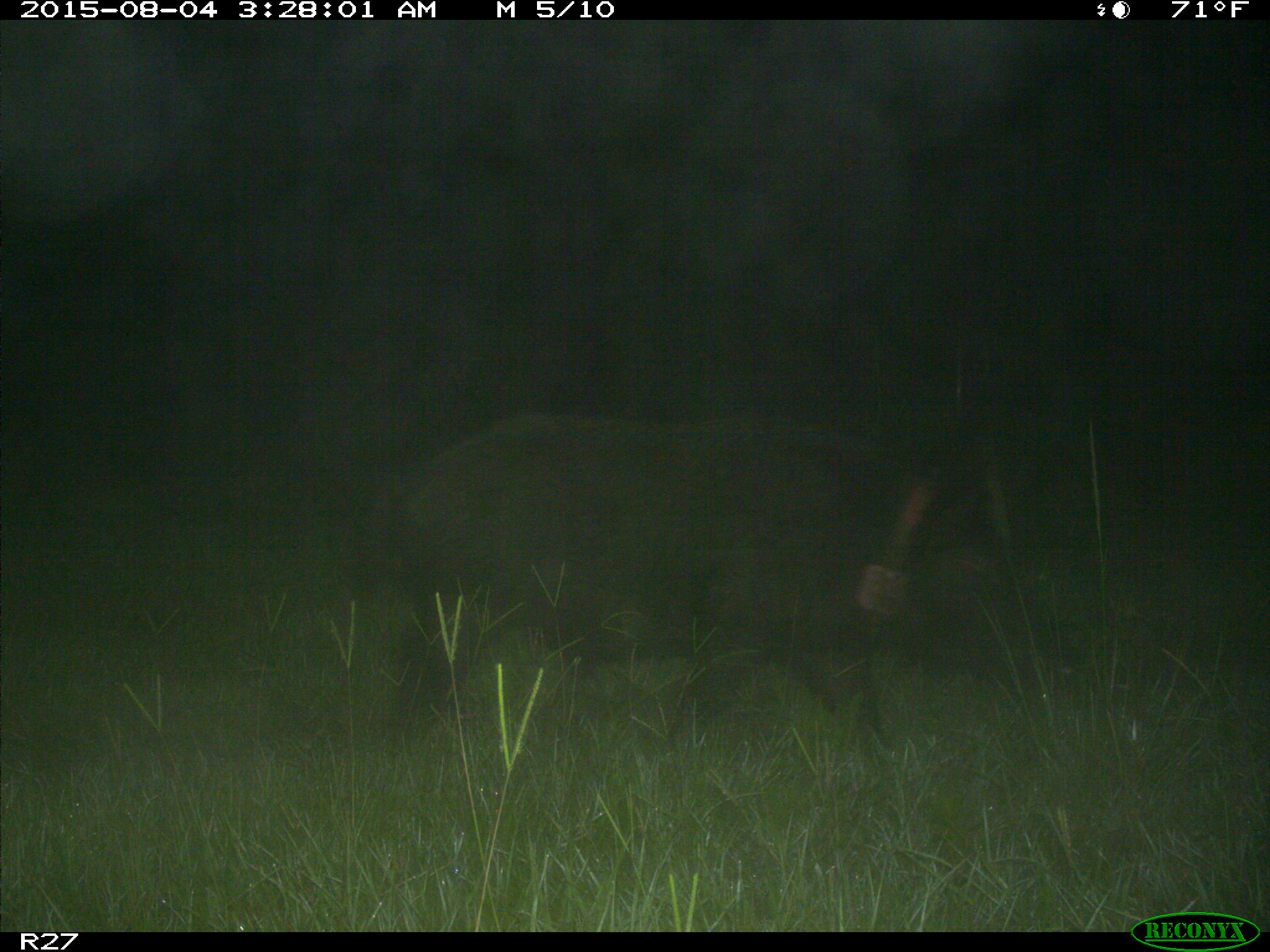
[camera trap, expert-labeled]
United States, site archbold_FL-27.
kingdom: Animalia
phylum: Chordata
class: Mammalia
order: Artiodactyla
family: Suidae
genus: Sus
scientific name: Sus scrofa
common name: wild boar